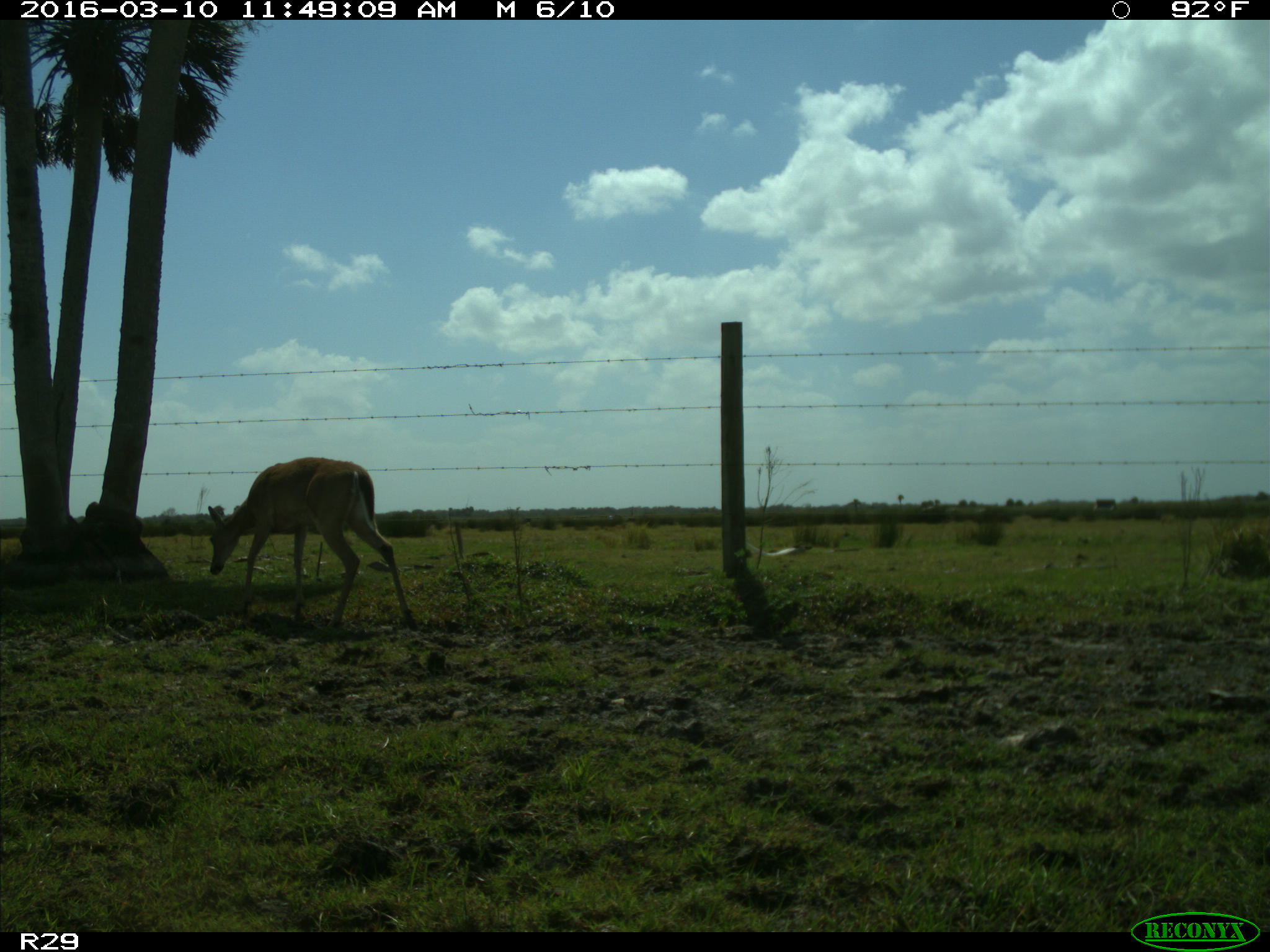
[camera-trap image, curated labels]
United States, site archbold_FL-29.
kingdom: Animalia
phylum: Chordata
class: Mammalia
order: Artiodactyla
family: Cervidae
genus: Odocoileus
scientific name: Odocoileus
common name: deer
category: unidentified deer